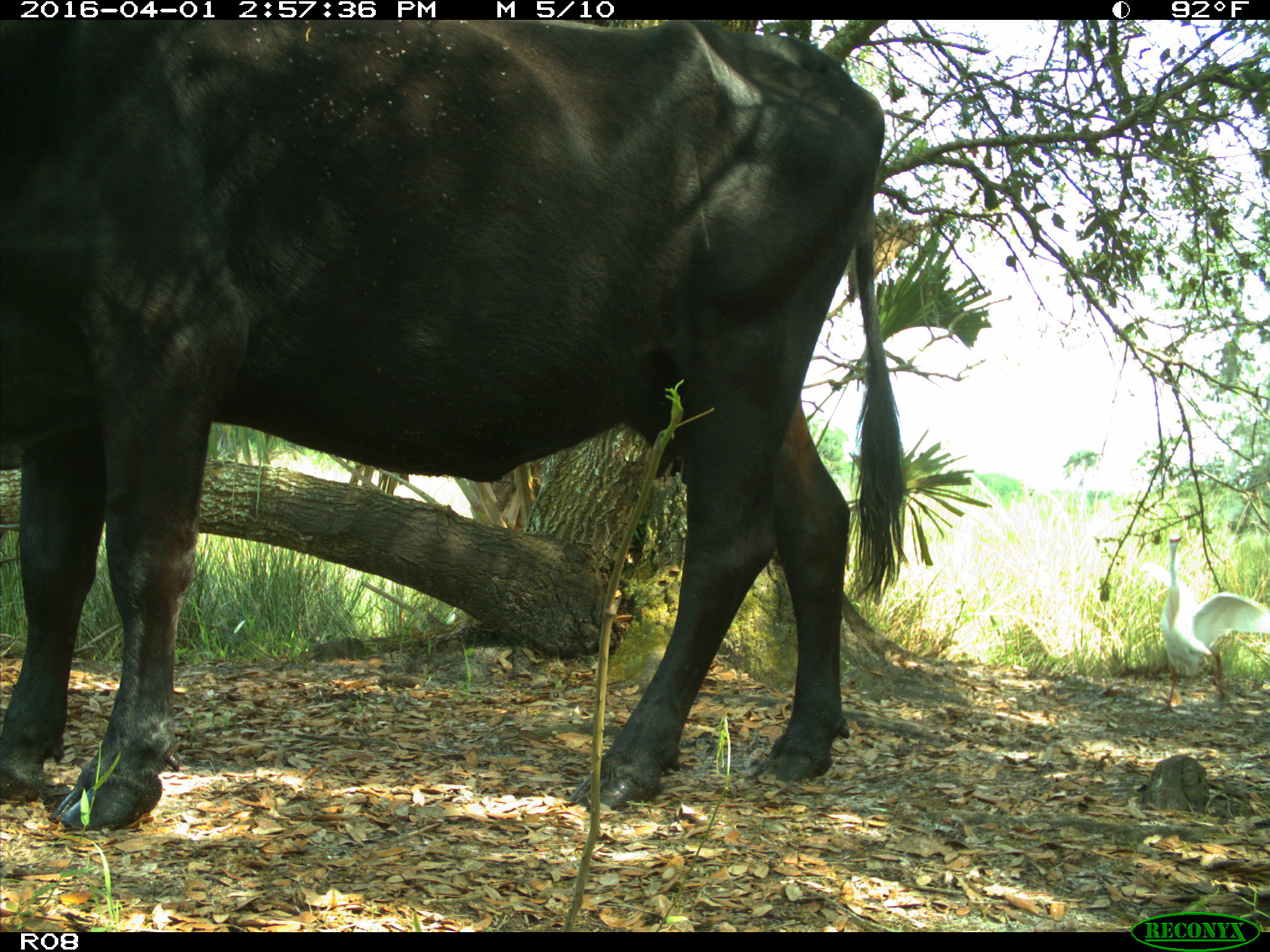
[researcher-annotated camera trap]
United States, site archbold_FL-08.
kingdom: Animalia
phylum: Chordata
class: Mammalia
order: Artiodactyla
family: Bovidae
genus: Bos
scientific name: Bos taurus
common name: domestic cow